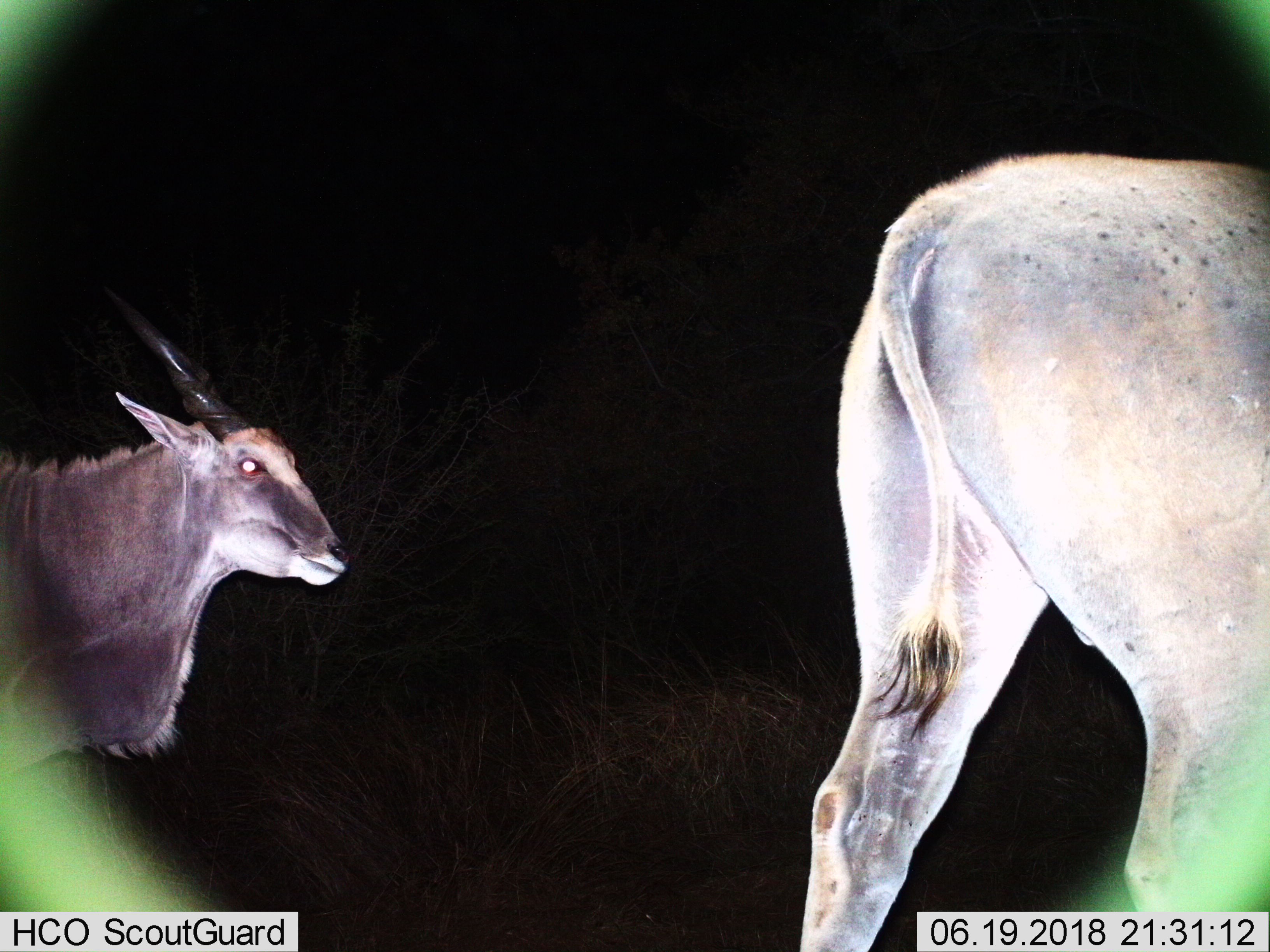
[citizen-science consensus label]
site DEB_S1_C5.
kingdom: Animalia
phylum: Chordata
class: Mammalia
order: Artiodactyla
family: Bovidae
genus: Tragelaphus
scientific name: Tragelaphus oryx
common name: eland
Eland (Tragelaphus oryx), count 2. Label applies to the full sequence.